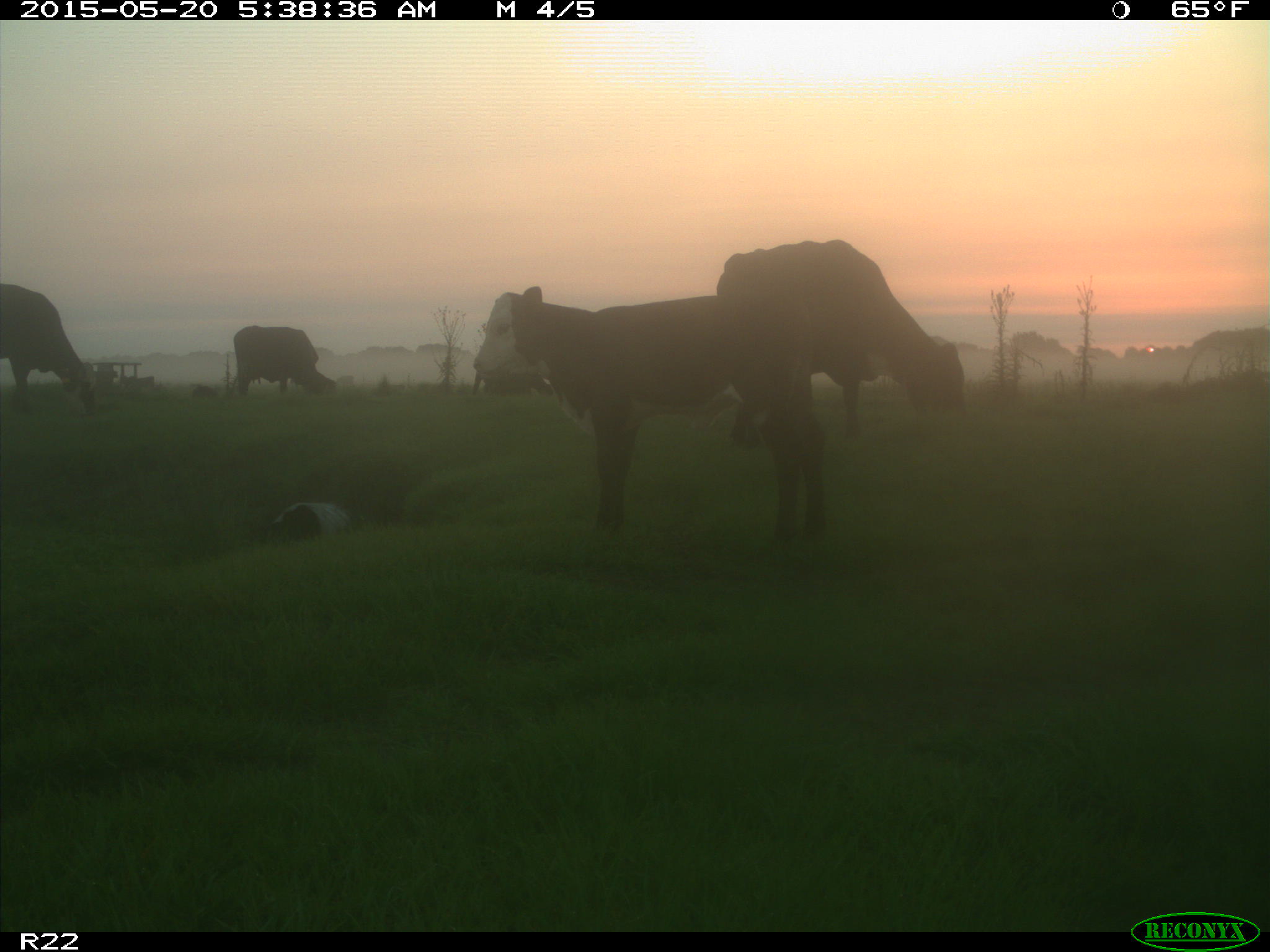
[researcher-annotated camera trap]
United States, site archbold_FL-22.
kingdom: Animalia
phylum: Chordata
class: Mammalia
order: Artiodactyla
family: Bovidae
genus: Bos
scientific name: Bos taurus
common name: domestic cow